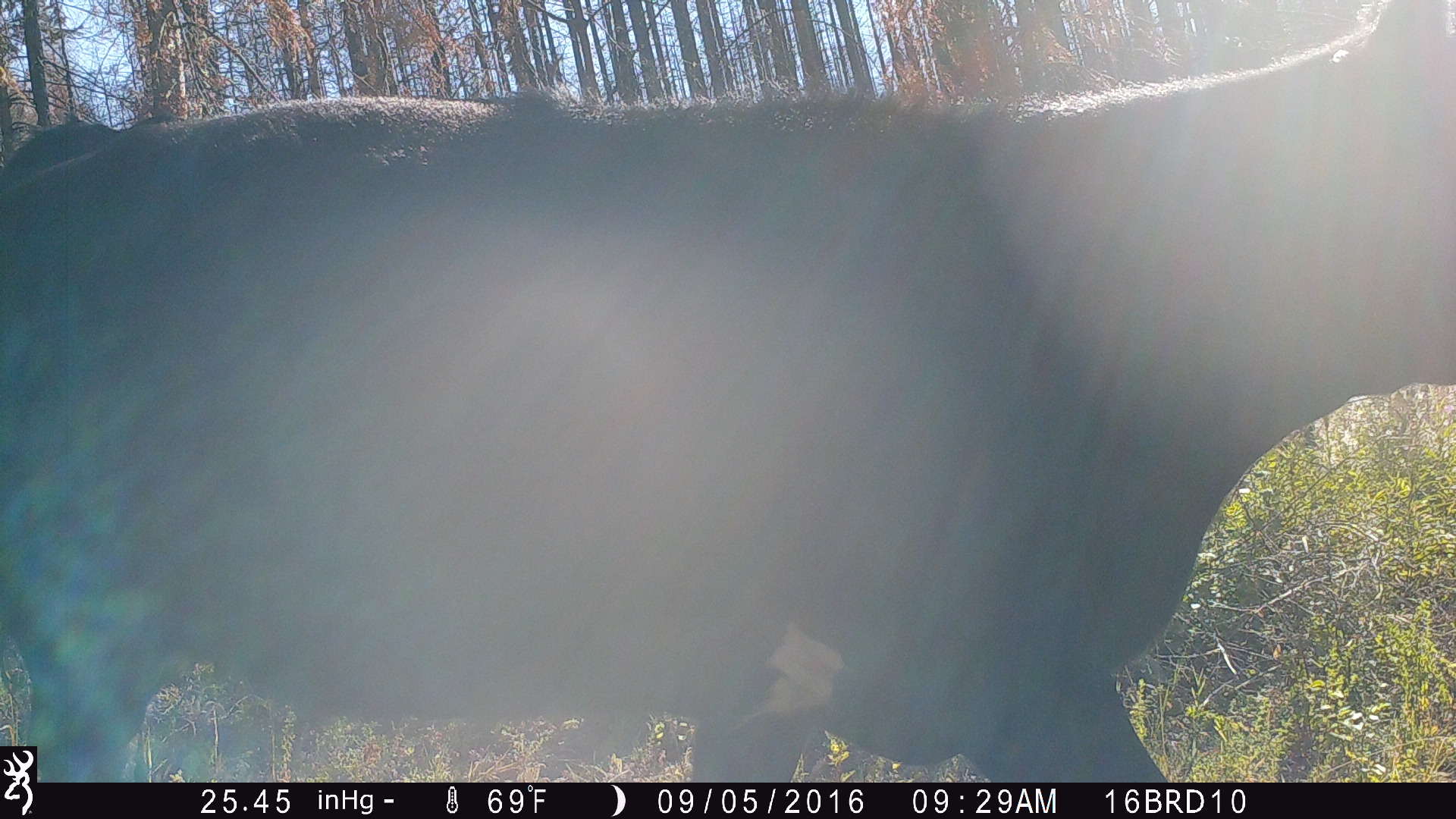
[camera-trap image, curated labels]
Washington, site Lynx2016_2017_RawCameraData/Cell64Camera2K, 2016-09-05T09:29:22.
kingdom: Animalia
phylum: Chordata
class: Mammalia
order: Artiodactyla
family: Bovidae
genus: Bos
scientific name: Bos taurus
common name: domestic cattle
Domestic cattle (Bos taurus). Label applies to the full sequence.